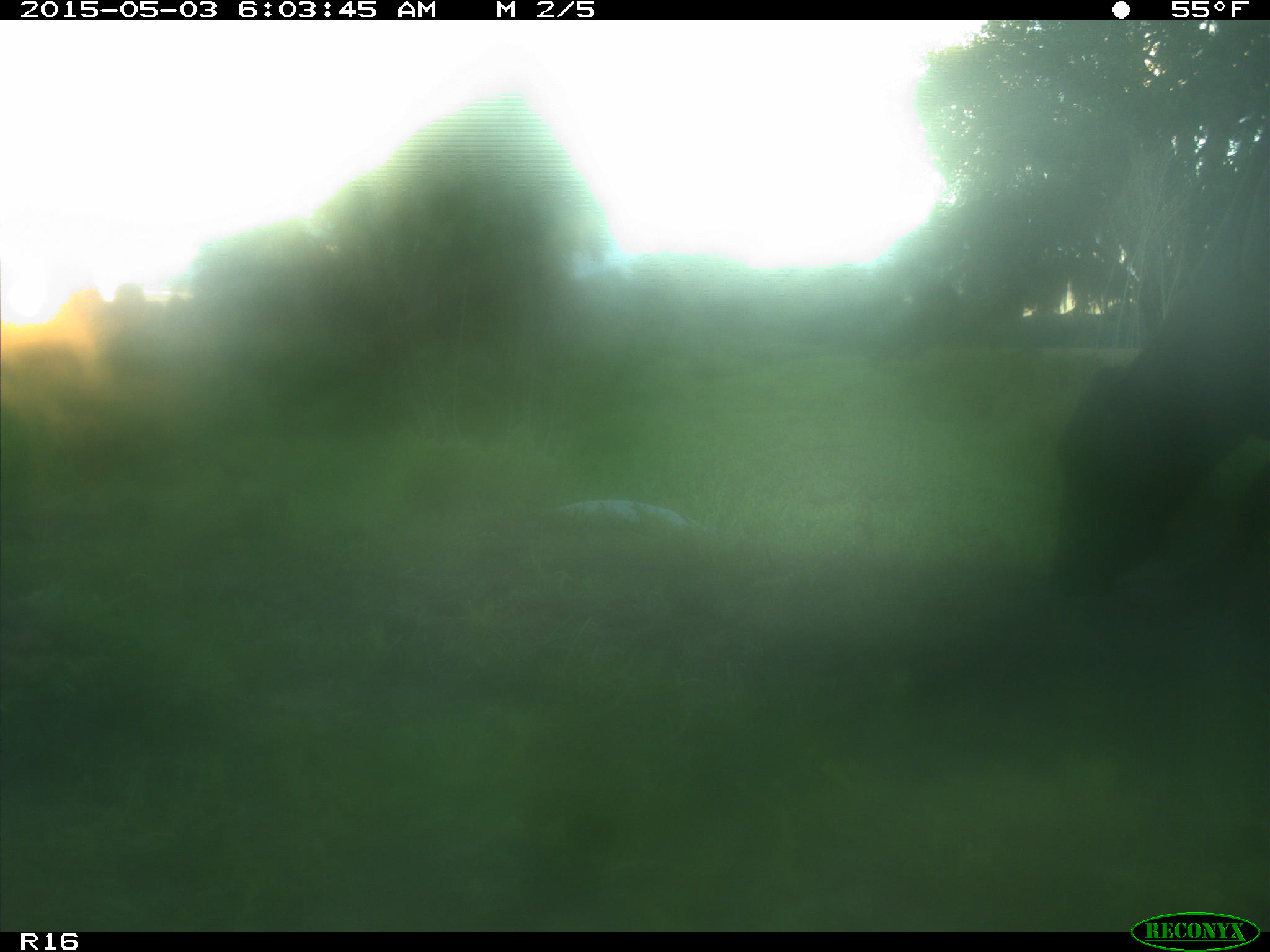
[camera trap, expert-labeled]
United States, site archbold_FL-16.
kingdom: Animalia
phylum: Chordata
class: Mammalia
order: Artiodactyla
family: Bovidae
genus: Bos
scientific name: Bos taurus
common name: domestic cow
Bos taurus (domestic cow).